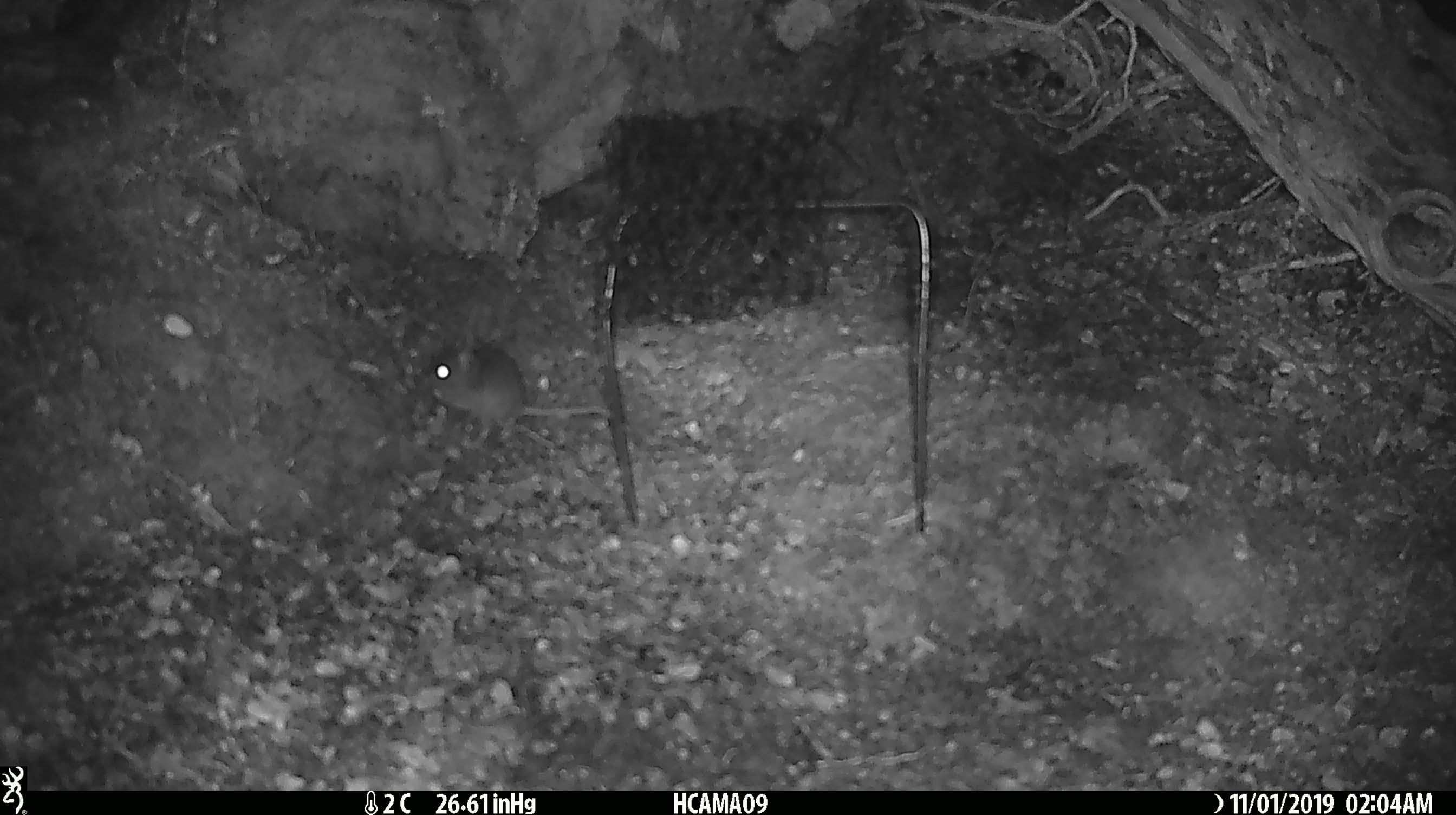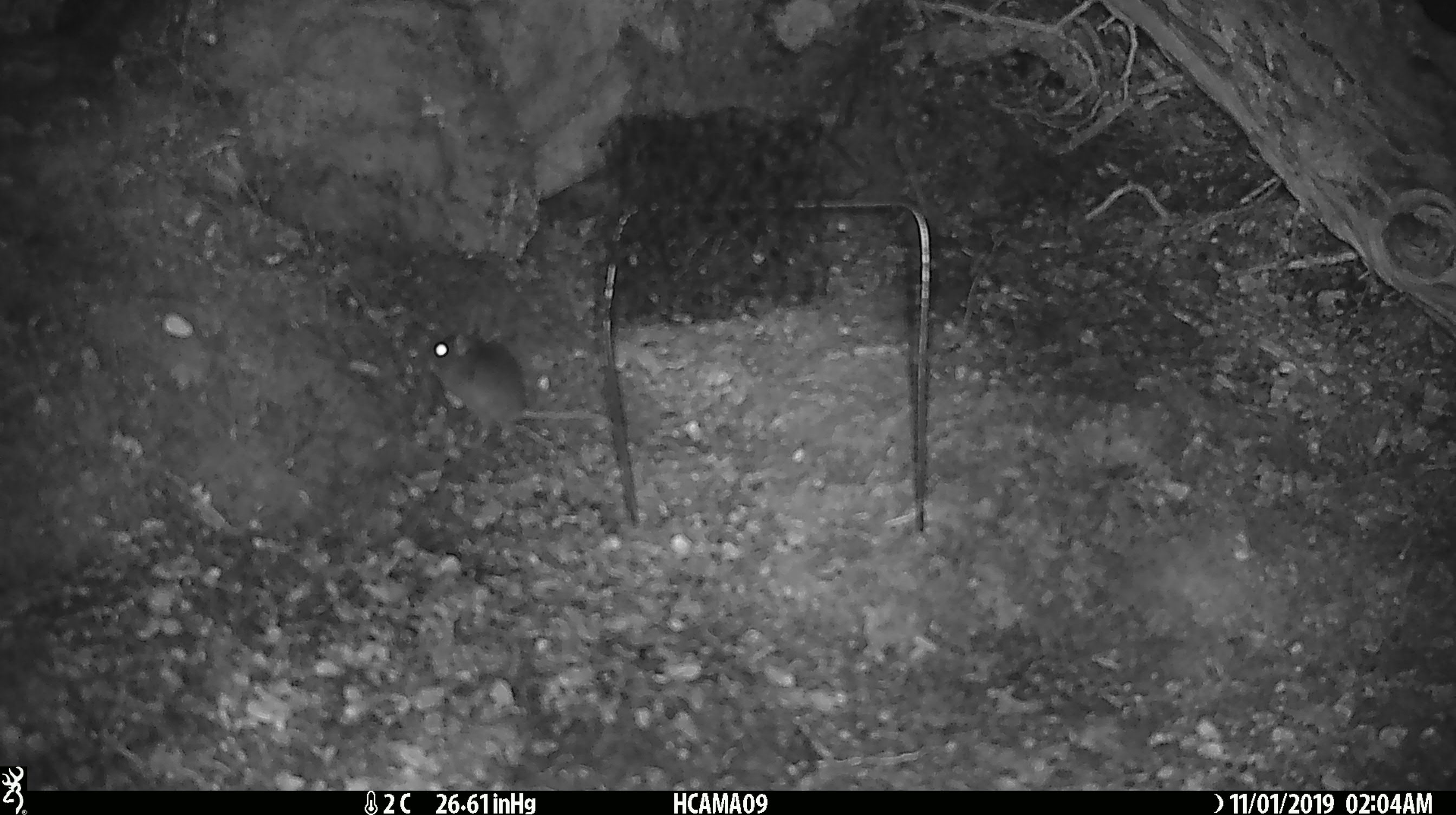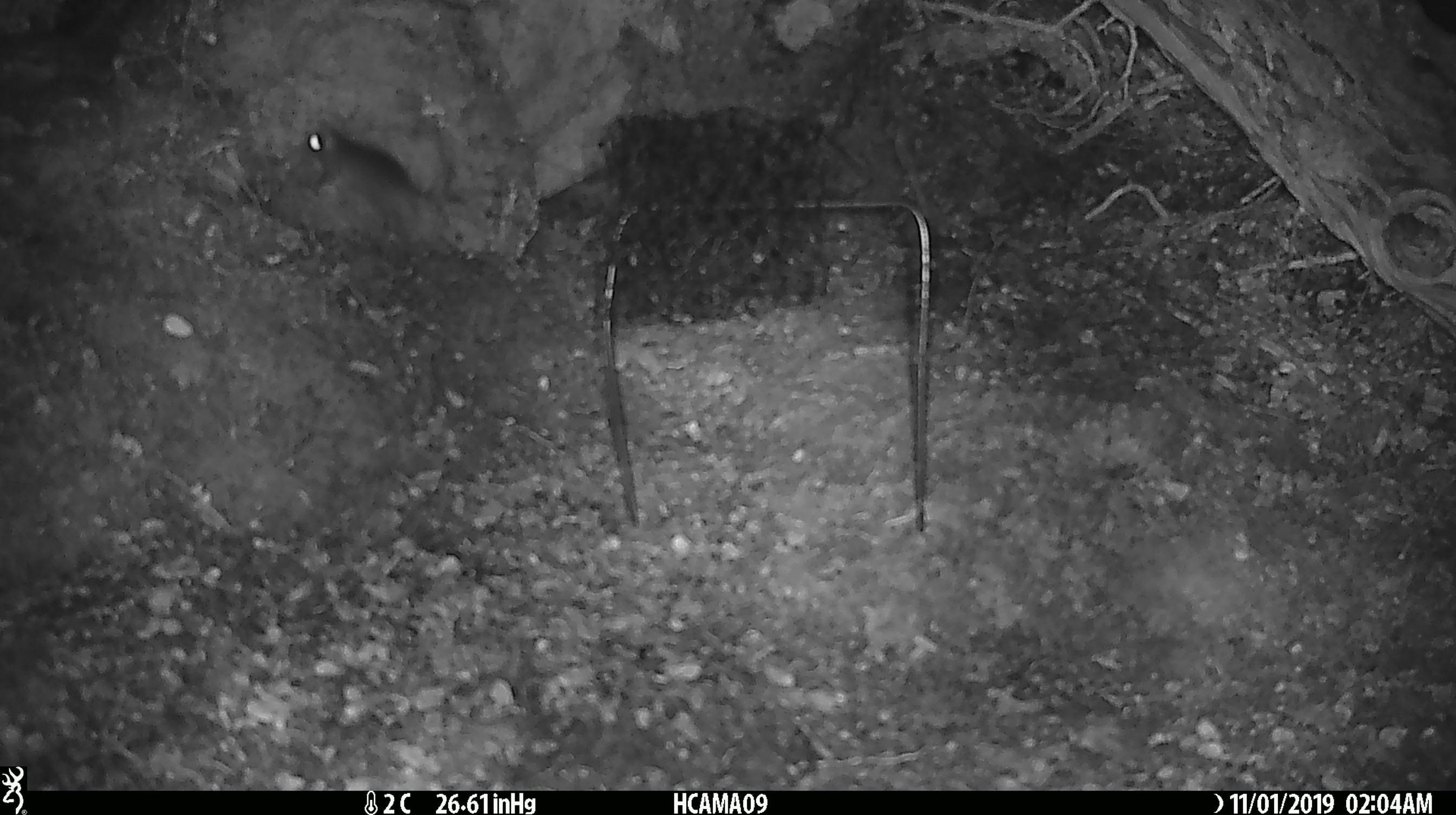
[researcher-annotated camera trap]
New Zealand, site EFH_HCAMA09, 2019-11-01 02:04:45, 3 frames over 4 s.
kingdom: Animalia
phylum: Chordata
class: Mammalia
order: Rodentia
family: Muridae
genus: Mus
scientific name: Mus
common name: mouse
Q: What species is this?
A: Mouse (Mus).